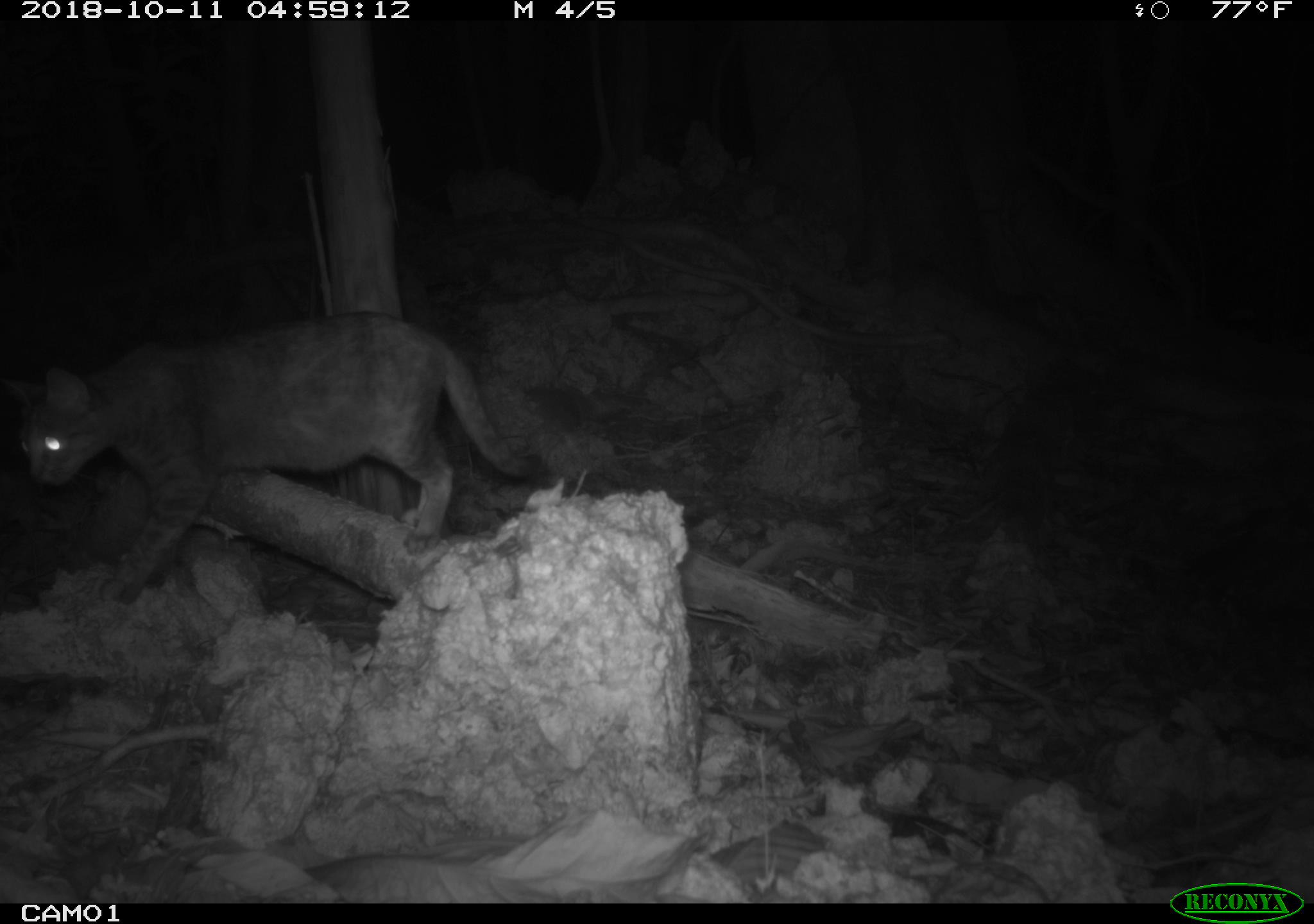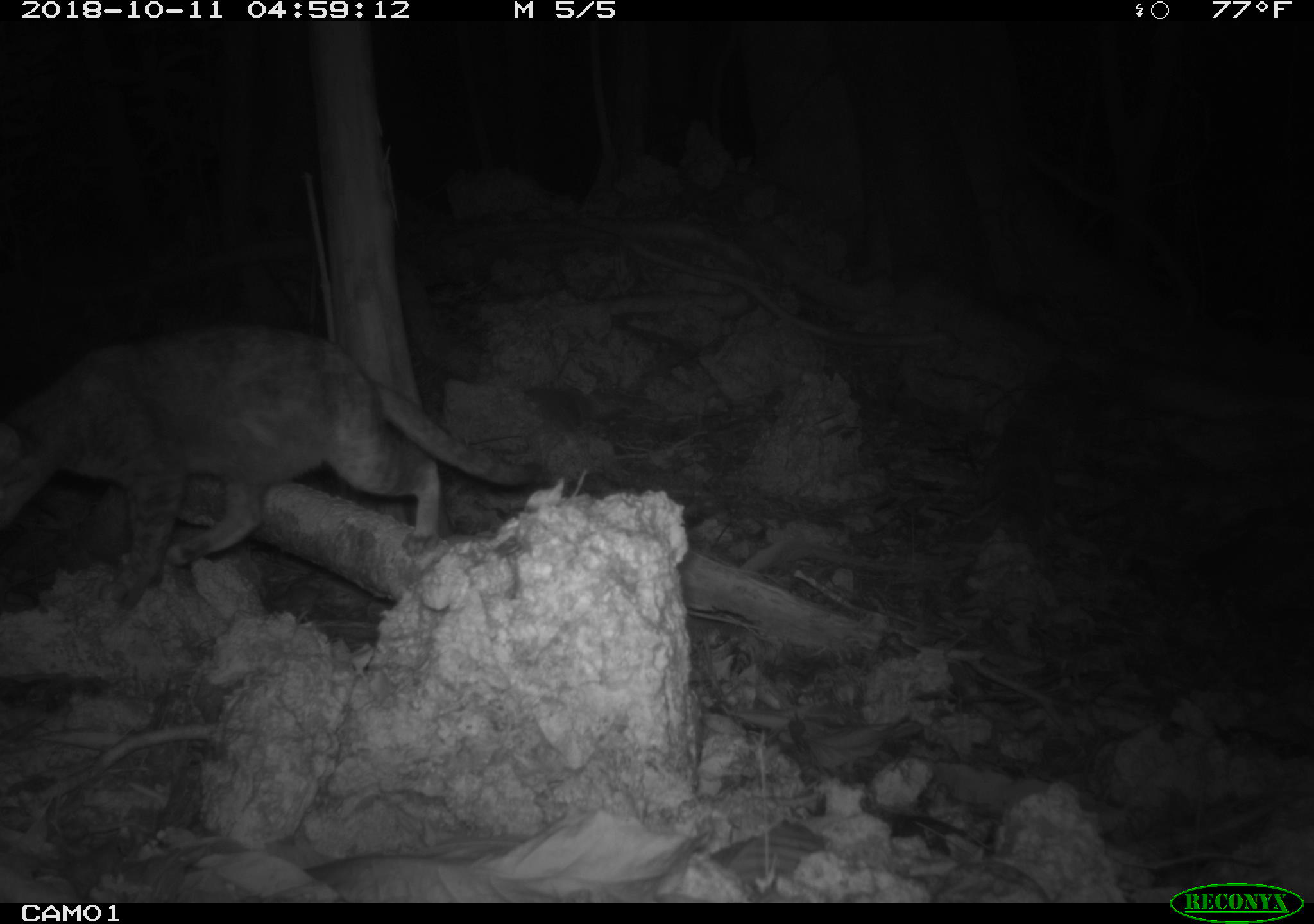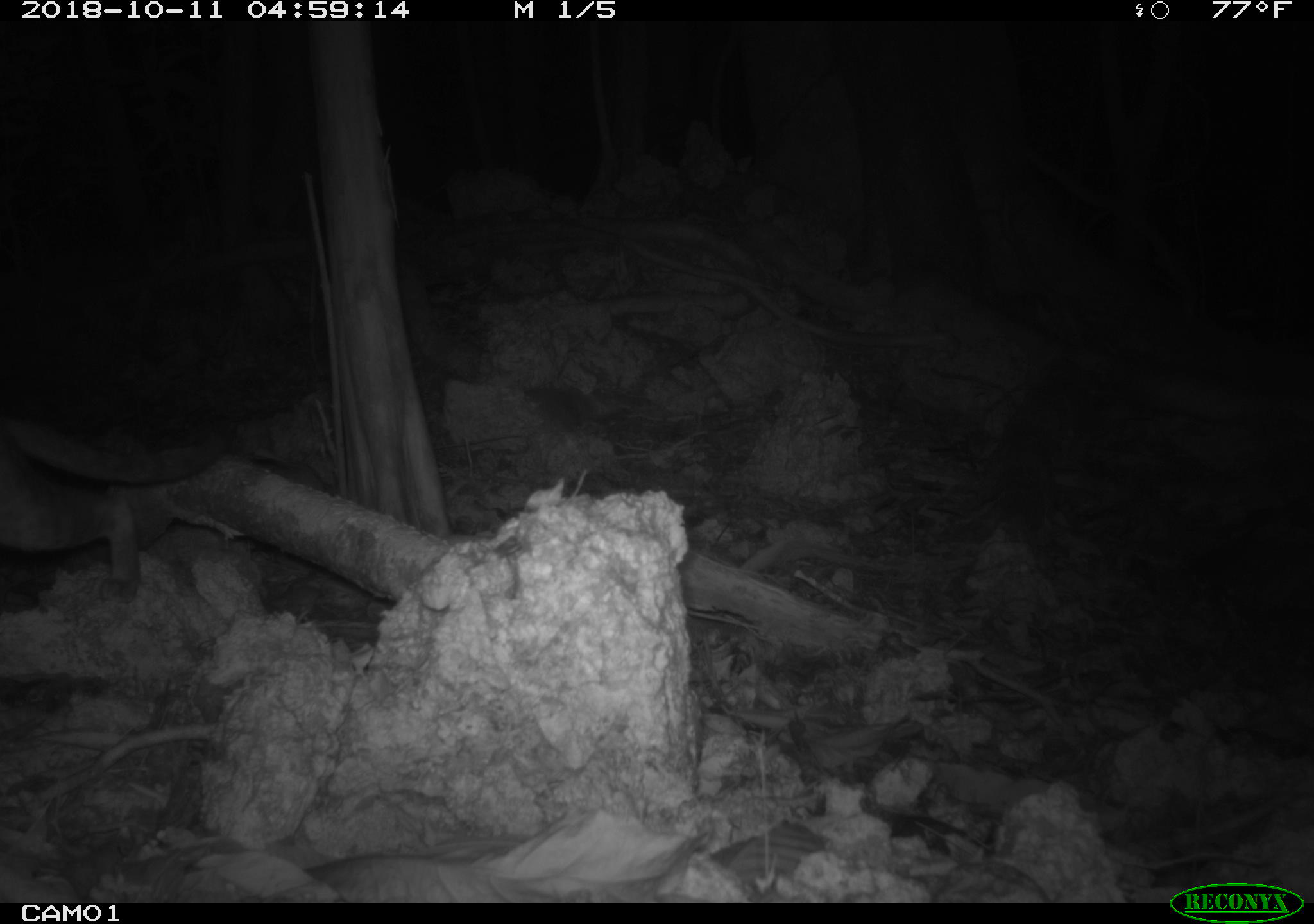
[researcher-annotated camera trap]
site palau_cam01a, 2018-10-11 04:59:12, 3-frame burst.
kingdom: Animalia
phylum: Chordata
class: Mammalia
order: Carnivora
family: Felidae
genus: Felis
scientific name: Felis catus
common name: cat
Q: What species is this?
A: Cat (Felis catus).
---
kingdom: Animalia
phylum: Chordata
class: Mammalia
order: Rodentia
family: Muridae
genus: Rattus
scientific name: Rattus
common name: rat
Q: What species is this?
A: Rat (Rattus).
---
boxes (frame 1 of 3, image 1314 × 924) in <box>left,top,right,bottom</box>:
cat: <box>10,317,541,597</box>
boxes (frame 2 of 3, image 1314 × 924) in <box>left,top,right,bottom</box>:
cat: <box>0,327,548,609</box>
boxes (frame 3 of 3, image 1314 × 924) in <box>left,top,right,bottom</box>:
rat: <box>0,409,239,601</box>